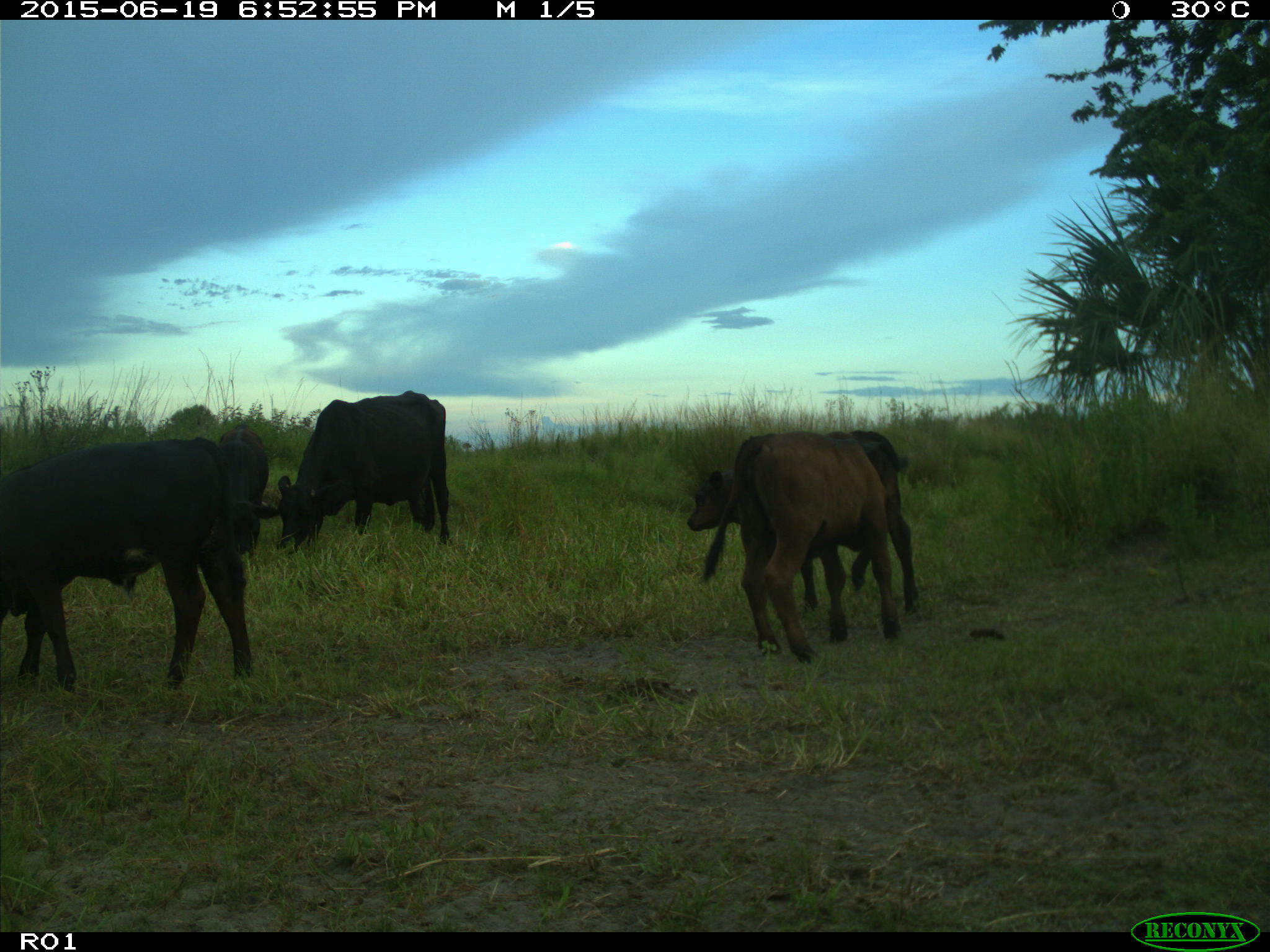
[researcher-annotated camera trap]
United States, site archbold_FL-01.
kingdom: Animalia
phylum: Chordata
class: Mammalia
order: Artiodactyla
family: Bovidae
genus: Bos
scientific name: Bos taurus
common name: domestic cow